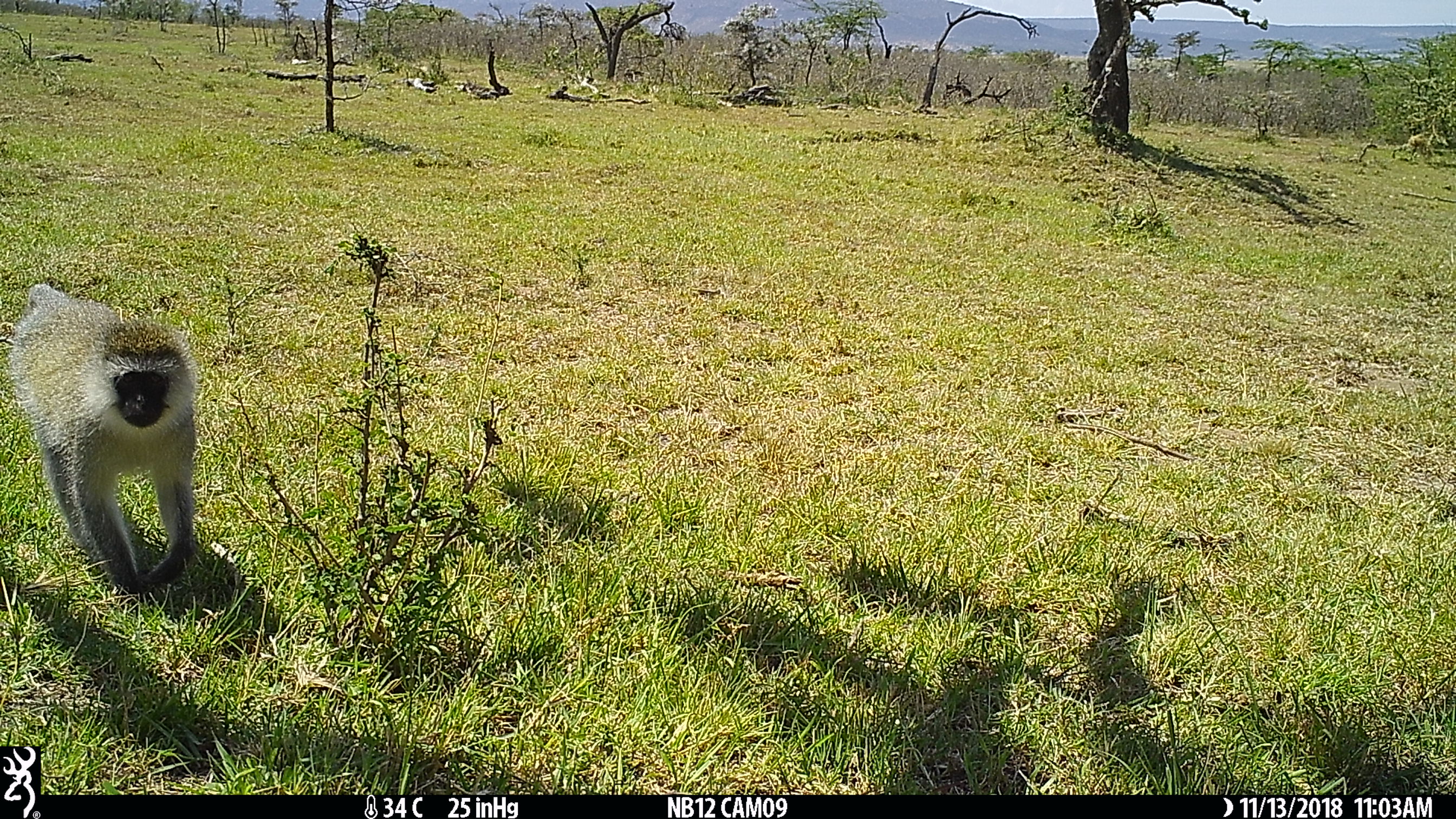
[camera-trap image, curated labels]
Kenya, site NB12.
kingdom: Animalia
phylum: Chordata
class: Mammalia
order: Primates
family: Cercopithecidae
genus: Chlorocebus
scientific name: Chlorocebus pygerythrus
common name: vervet monkey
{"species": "vervet monkey (Chlorocebus pygerythrus)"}